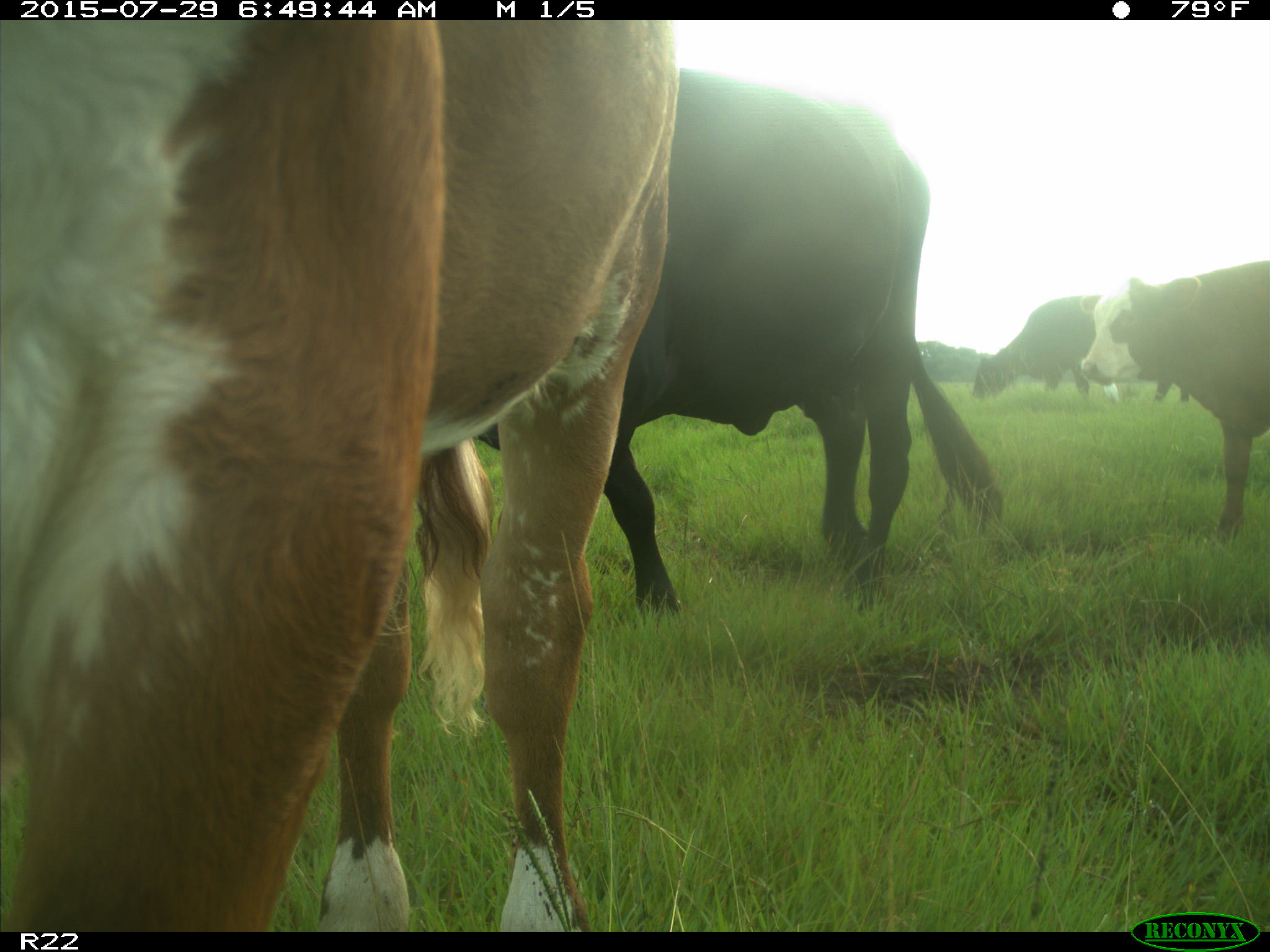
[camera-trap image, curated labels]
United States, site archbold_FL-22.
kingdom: Animalia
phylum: Chordata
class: Mammalia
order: Artiodactyla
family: Bovidae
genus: Bos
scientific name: Bos taurus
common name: domestic cow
Bos taurus (domestic cow).